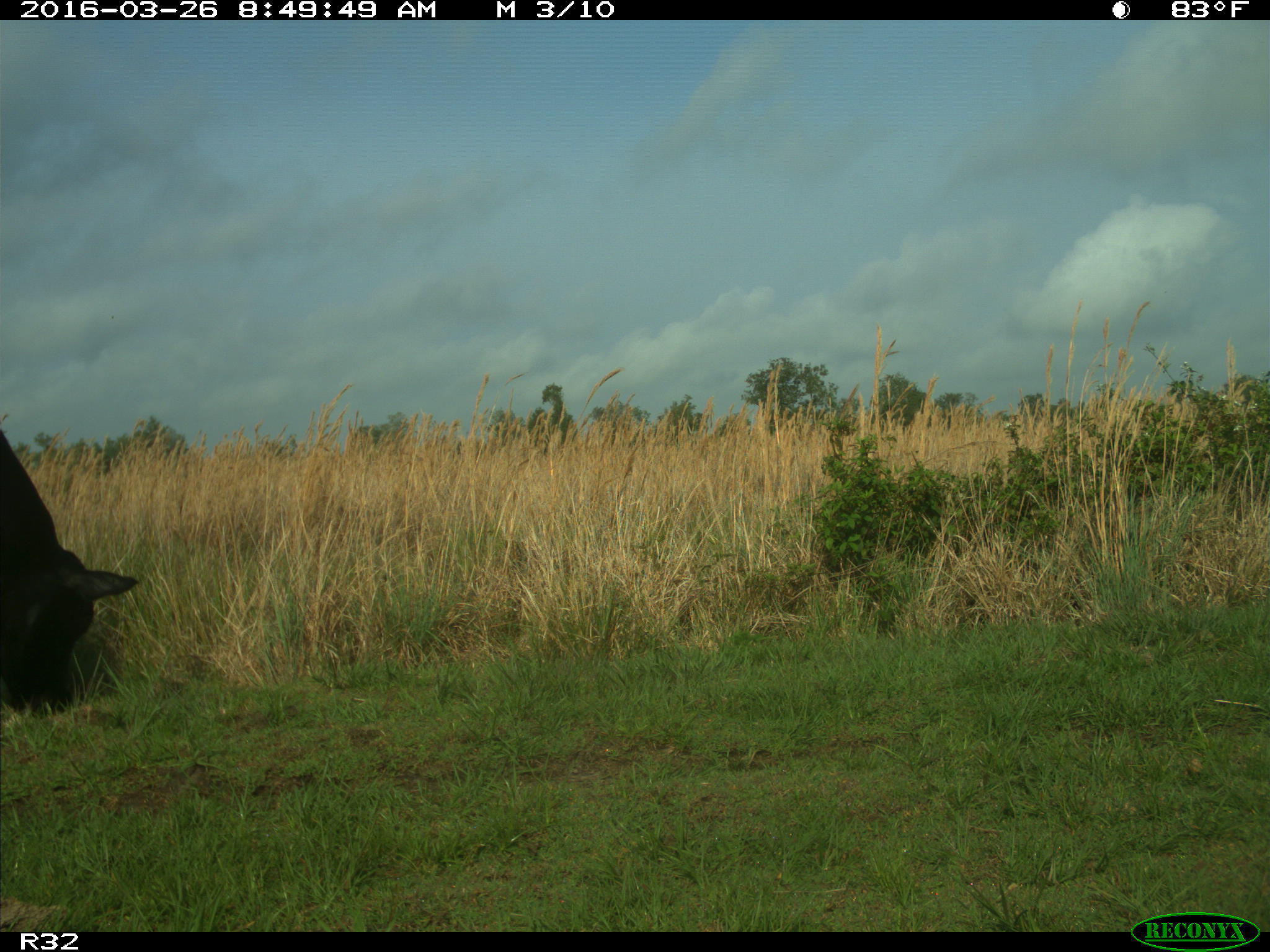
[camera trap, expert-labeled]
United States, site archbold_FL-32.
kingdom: Animalia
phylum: Chordata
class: Mammalia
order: Artiodactyla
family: Bovidae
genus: Bos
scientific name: Bos taurus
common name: domestic cow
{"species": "Bos taurus (domestic cow)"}